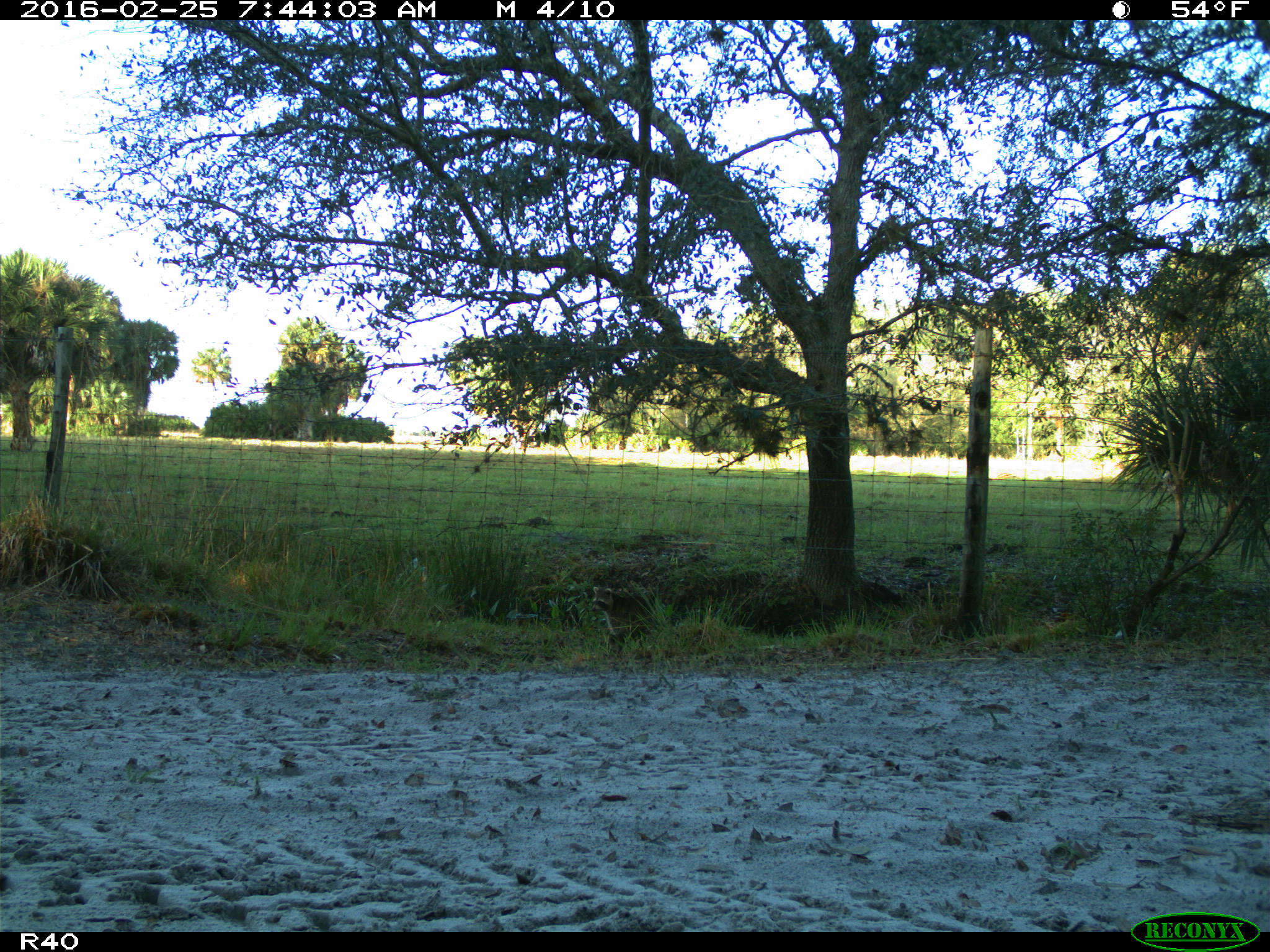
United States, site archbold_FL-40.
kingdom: Animalia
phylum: Chordata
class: Mammalia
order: Carnivora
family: Procyonidae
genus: Procyon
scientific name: Procyon lotor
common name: common raccoon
Procyon lotor (common raccoon).